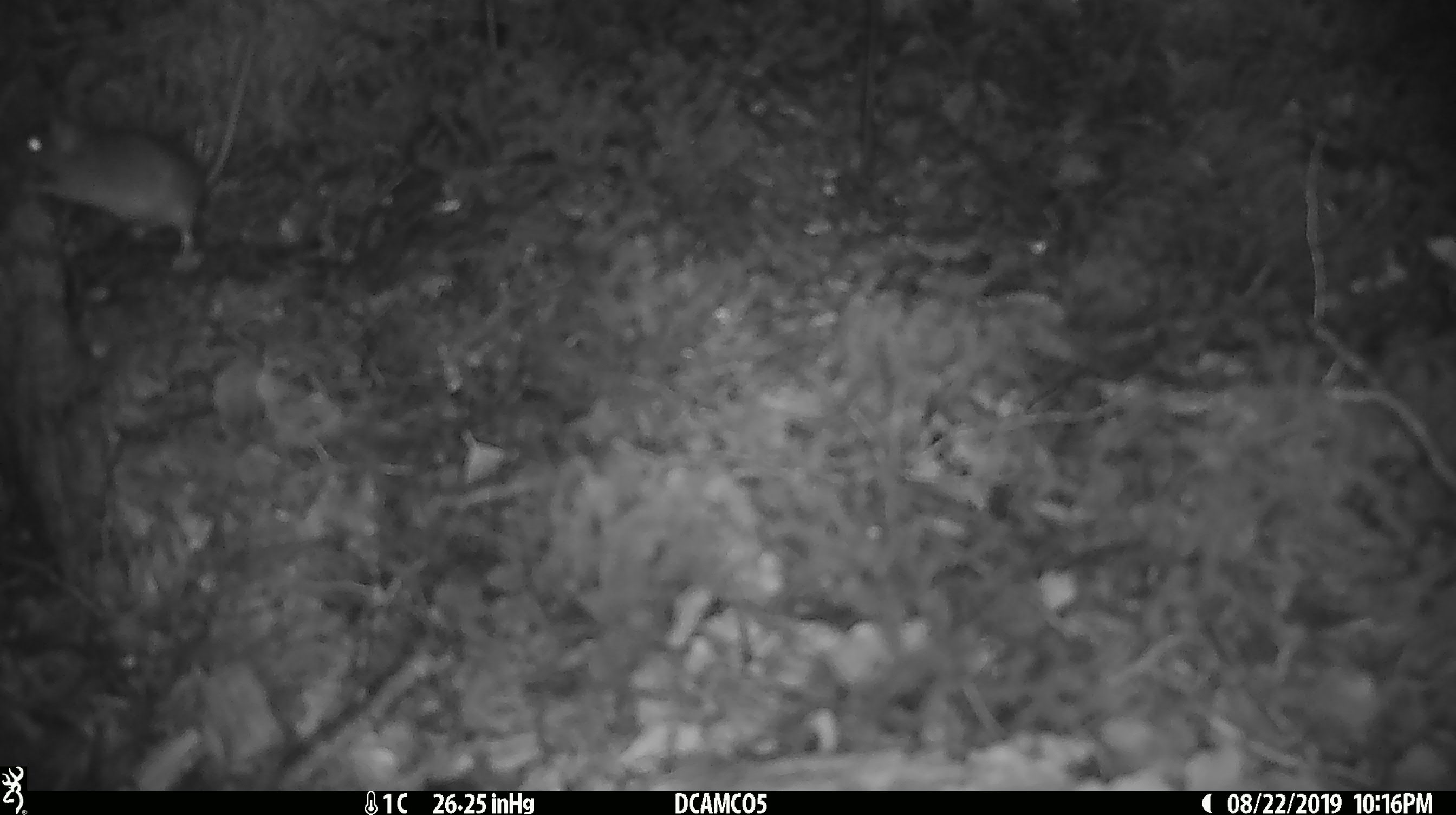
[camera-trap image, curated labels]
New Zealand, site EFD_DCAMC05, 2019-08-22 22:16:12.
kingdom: Animalia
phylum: Chordata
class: Mammalia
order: Rodentia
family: Muridae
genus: Mus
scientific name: Mus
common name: mouse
Mouse (Mus).